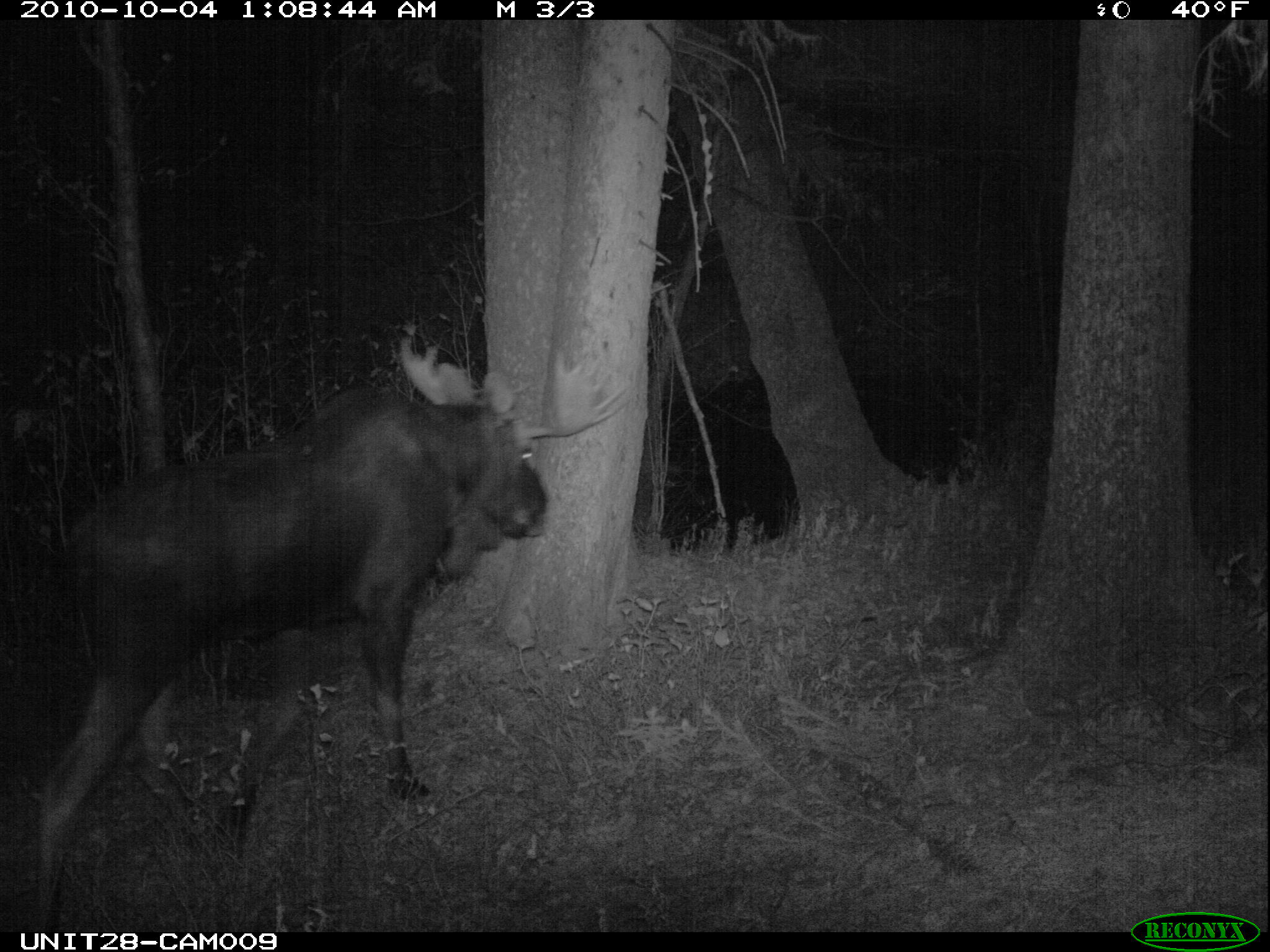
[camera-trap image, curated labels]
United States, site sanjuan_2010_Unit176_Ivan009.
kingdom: Animalia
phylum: Chordata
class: Mammalia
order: Artiodactyla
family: Cervidae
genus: Alces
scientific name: Alces alces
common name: moose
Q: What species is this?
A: Alces alces (moose).